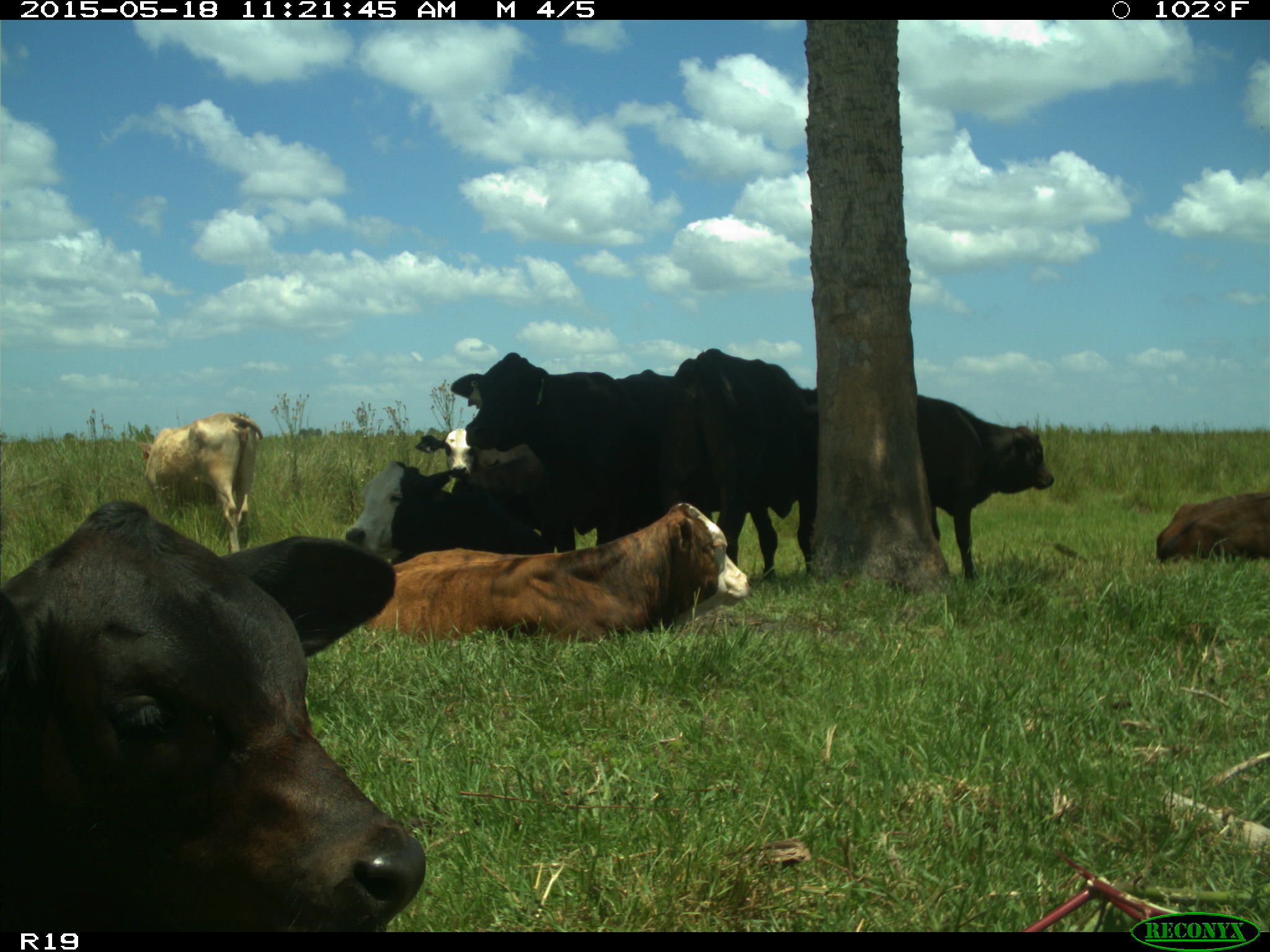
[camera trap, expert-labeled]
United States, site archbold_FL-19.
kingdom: Animalia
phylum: Chordata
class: Mammalia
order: Artiodactyla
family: Bovidae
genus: Bos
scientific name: Bos taurus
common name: domestic cow